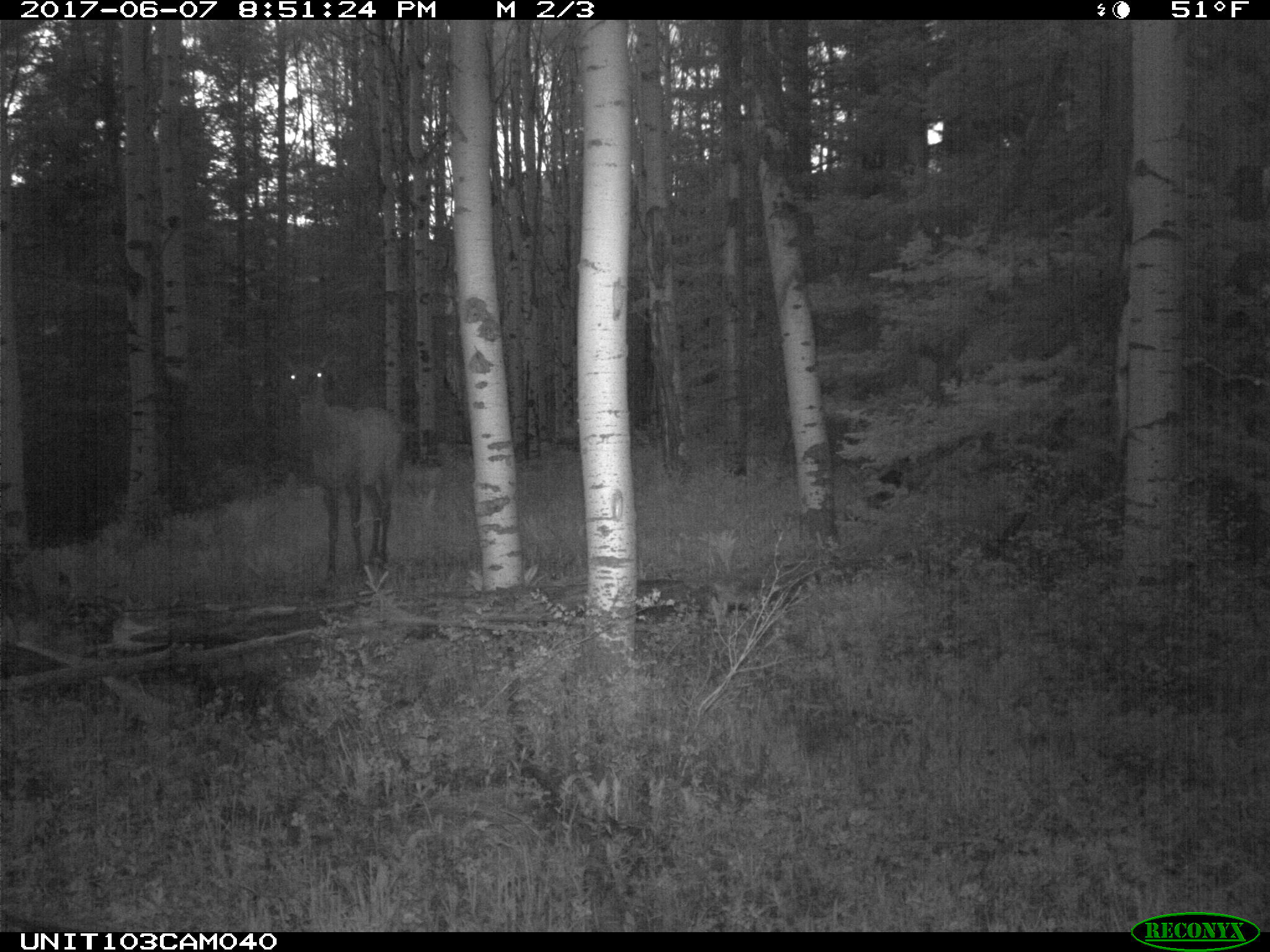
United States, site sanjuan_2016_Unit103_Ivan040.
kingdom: Animalia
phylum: Chordata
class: Mammalia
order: Artiodactyla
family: Cervidae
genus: Cervus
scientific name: Cervus elaphus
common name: red deer